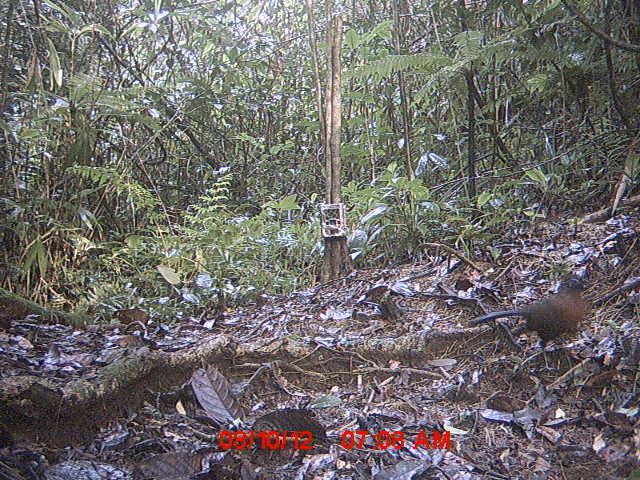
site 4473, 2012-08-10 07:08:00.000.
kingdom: Animalia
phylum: Chordata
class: Aves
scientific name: Aves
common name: bird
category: unknown bird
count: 1